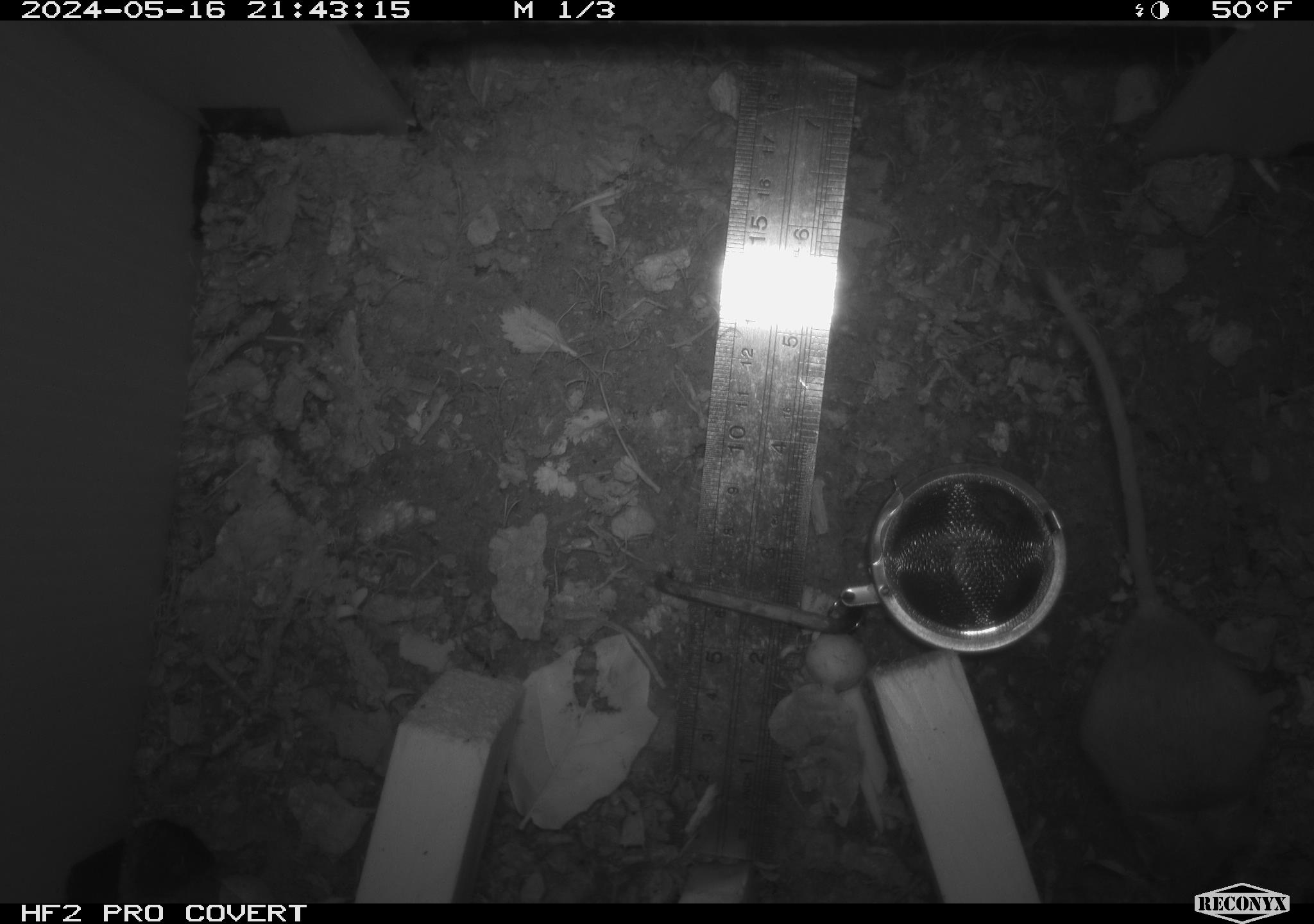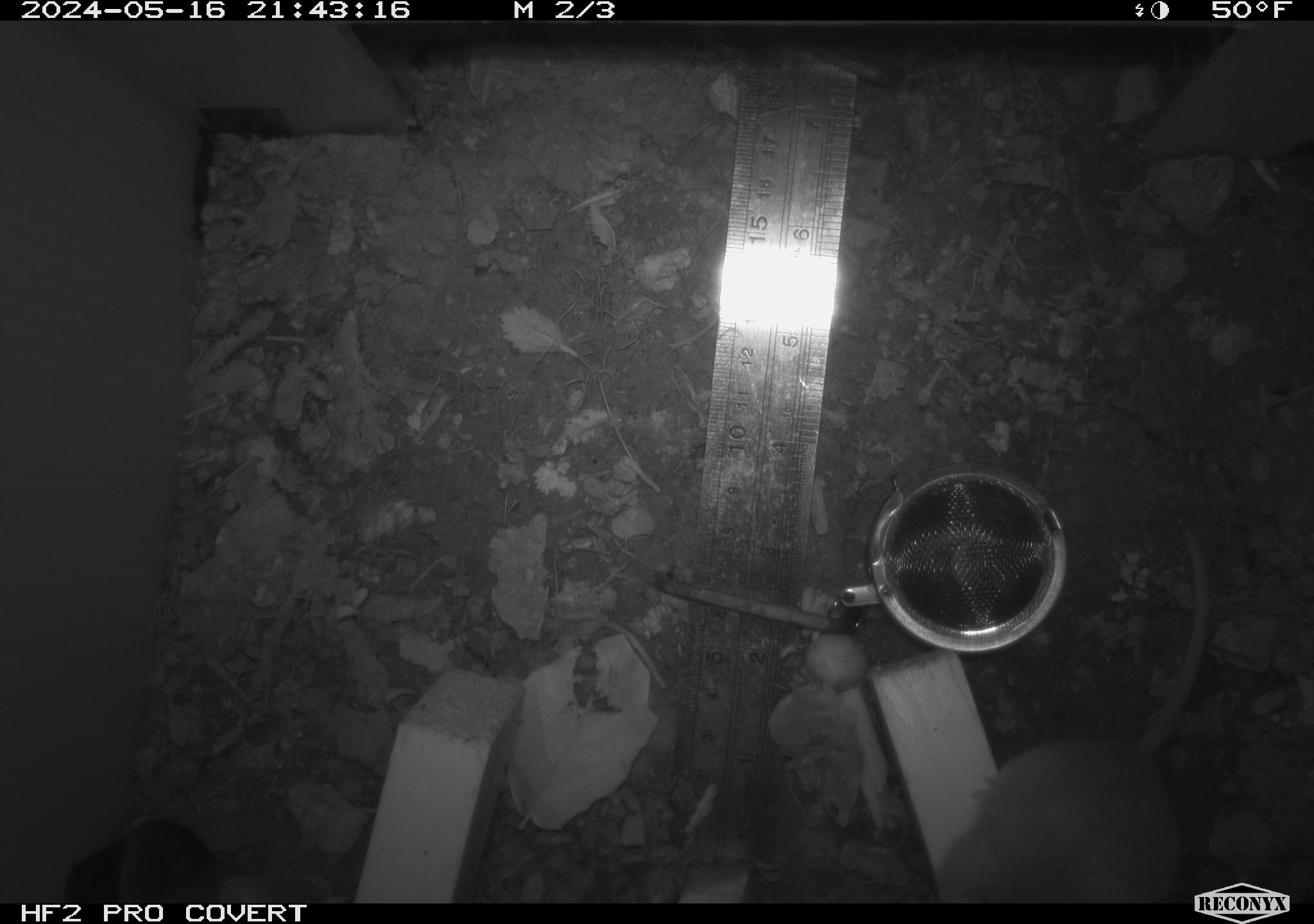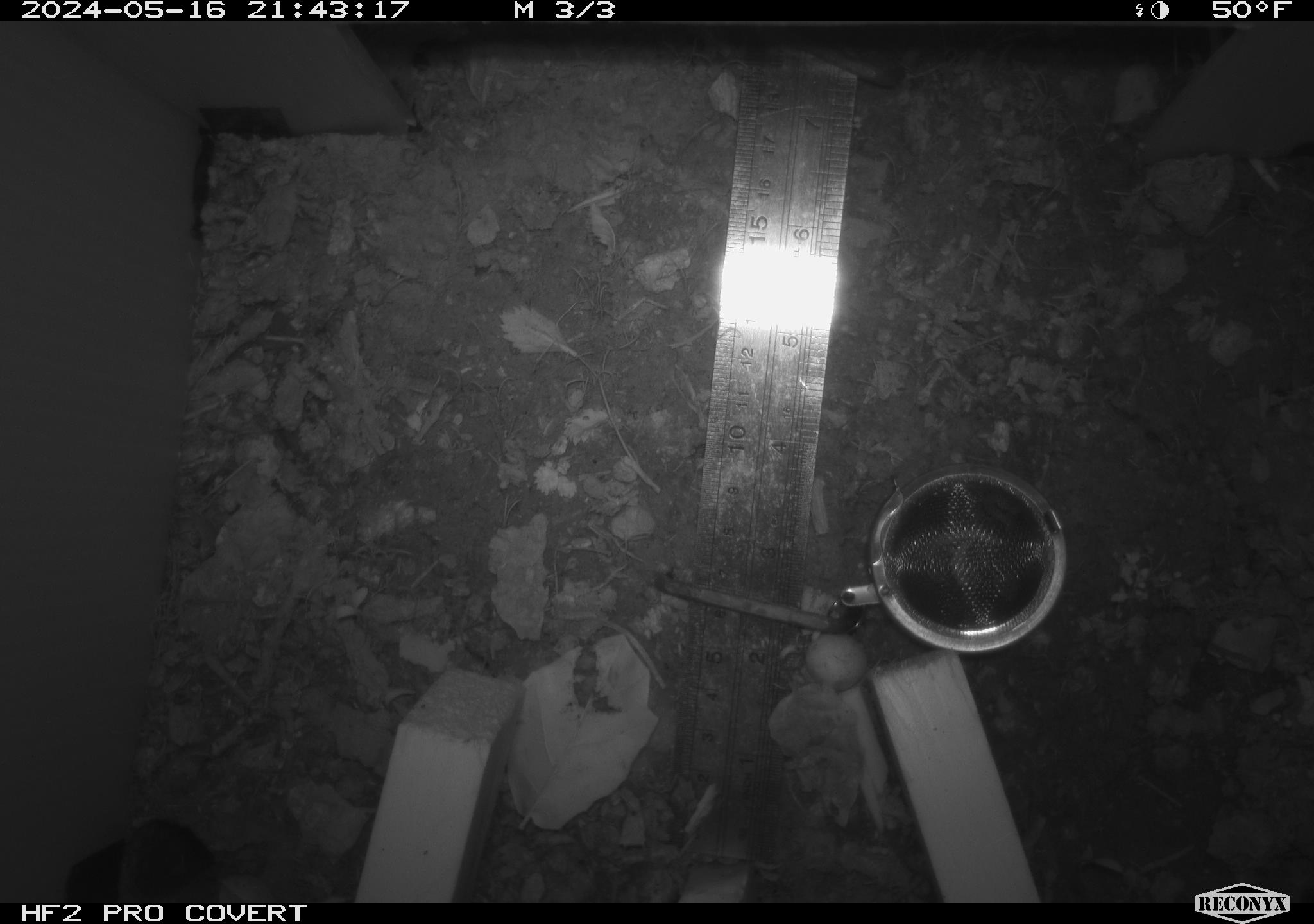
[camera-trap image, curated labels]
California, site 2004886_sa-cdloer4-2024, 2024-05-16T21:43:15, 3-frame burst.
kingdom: Animalia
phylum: Chordata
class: Mammalia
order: Rodentia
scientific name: Rodentia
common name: mouse species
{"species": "mouse species (Rodentia)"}